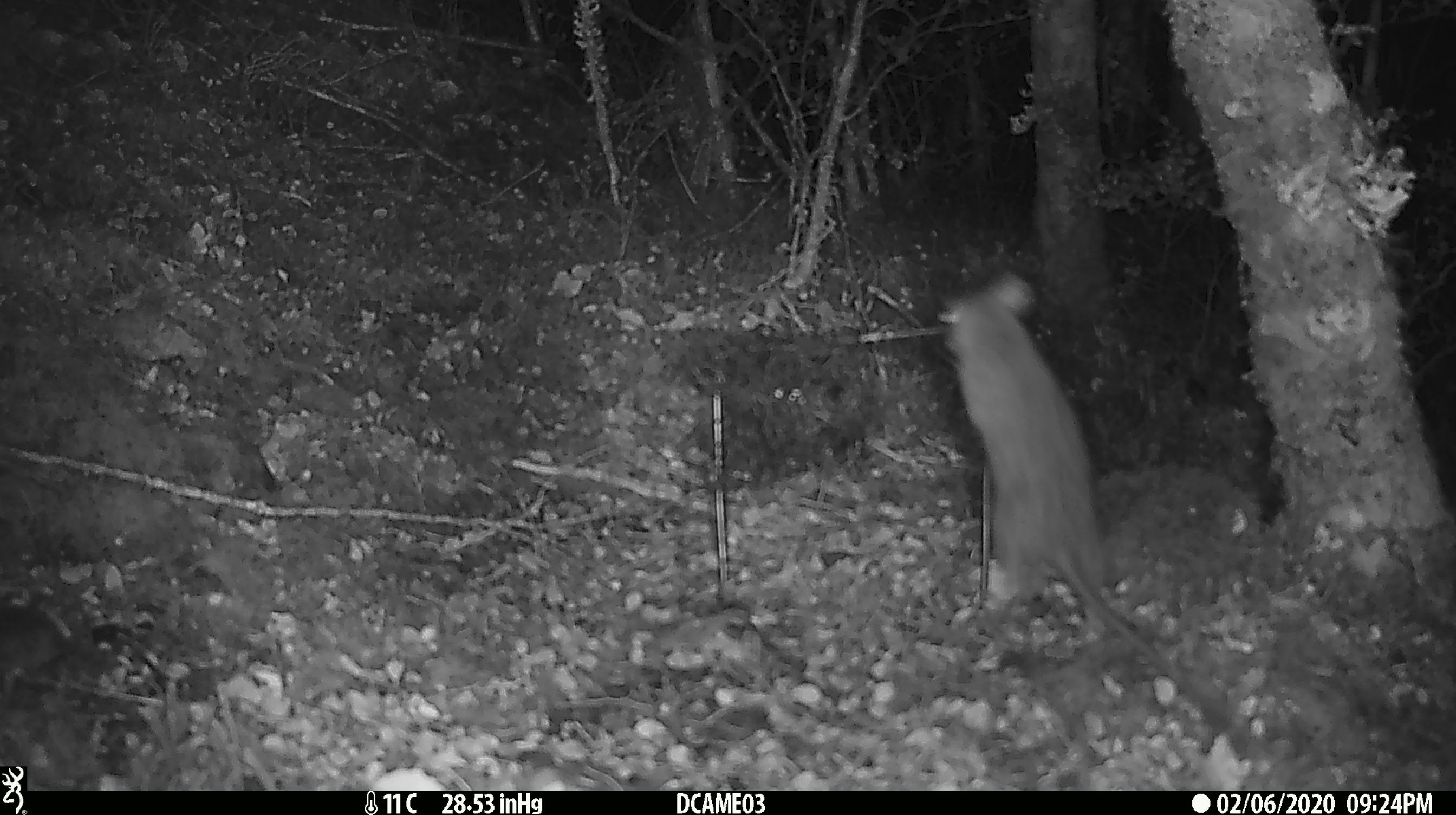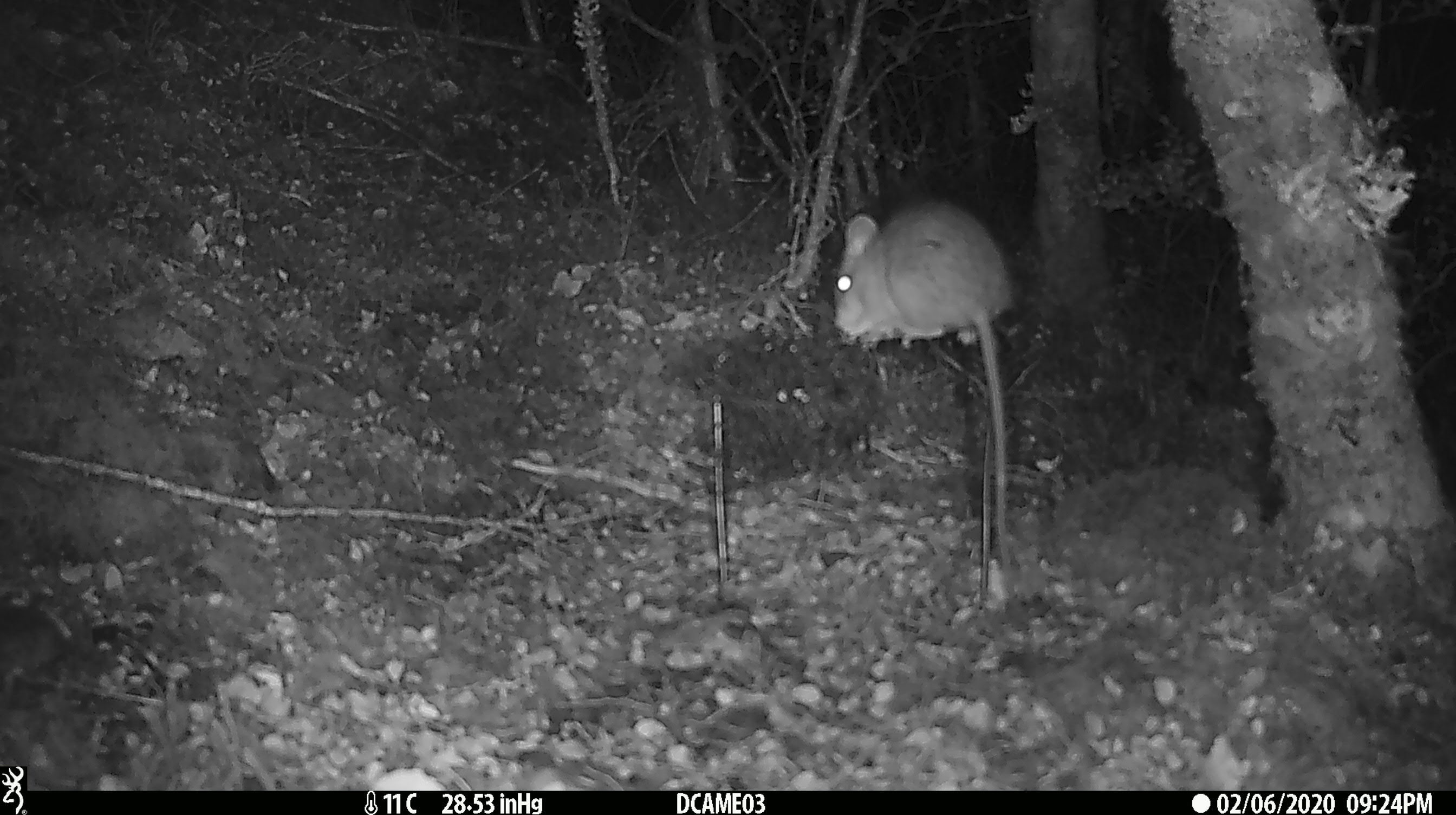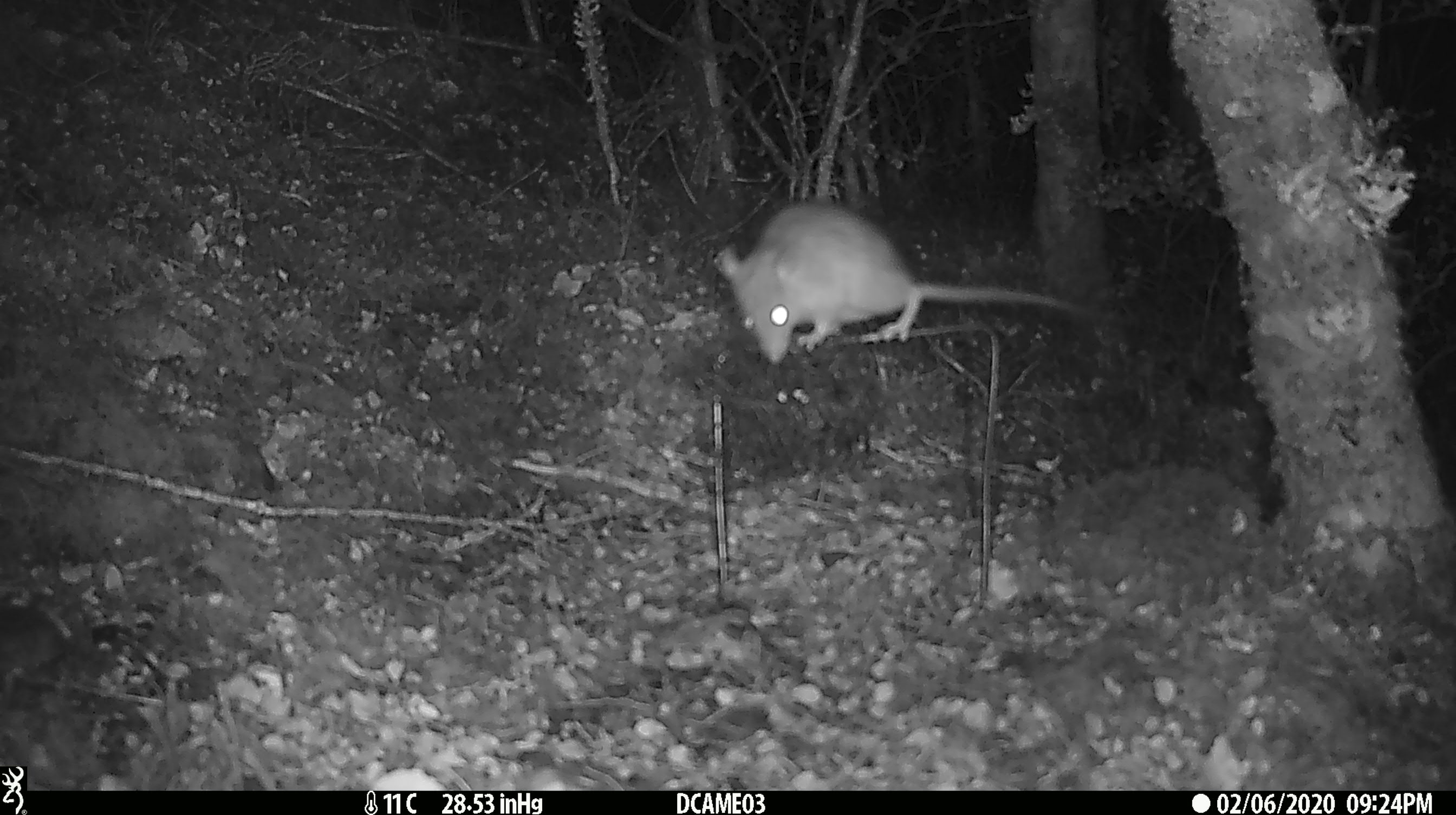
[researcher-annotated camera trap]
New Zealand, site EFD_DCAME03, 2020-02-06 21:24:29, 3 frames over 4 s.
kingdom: Animalia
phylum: Chordata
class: Mammalia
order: Rodentia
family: Muridae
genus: Rattus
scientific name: Rattus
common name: rat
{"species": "rat (Rattus)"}